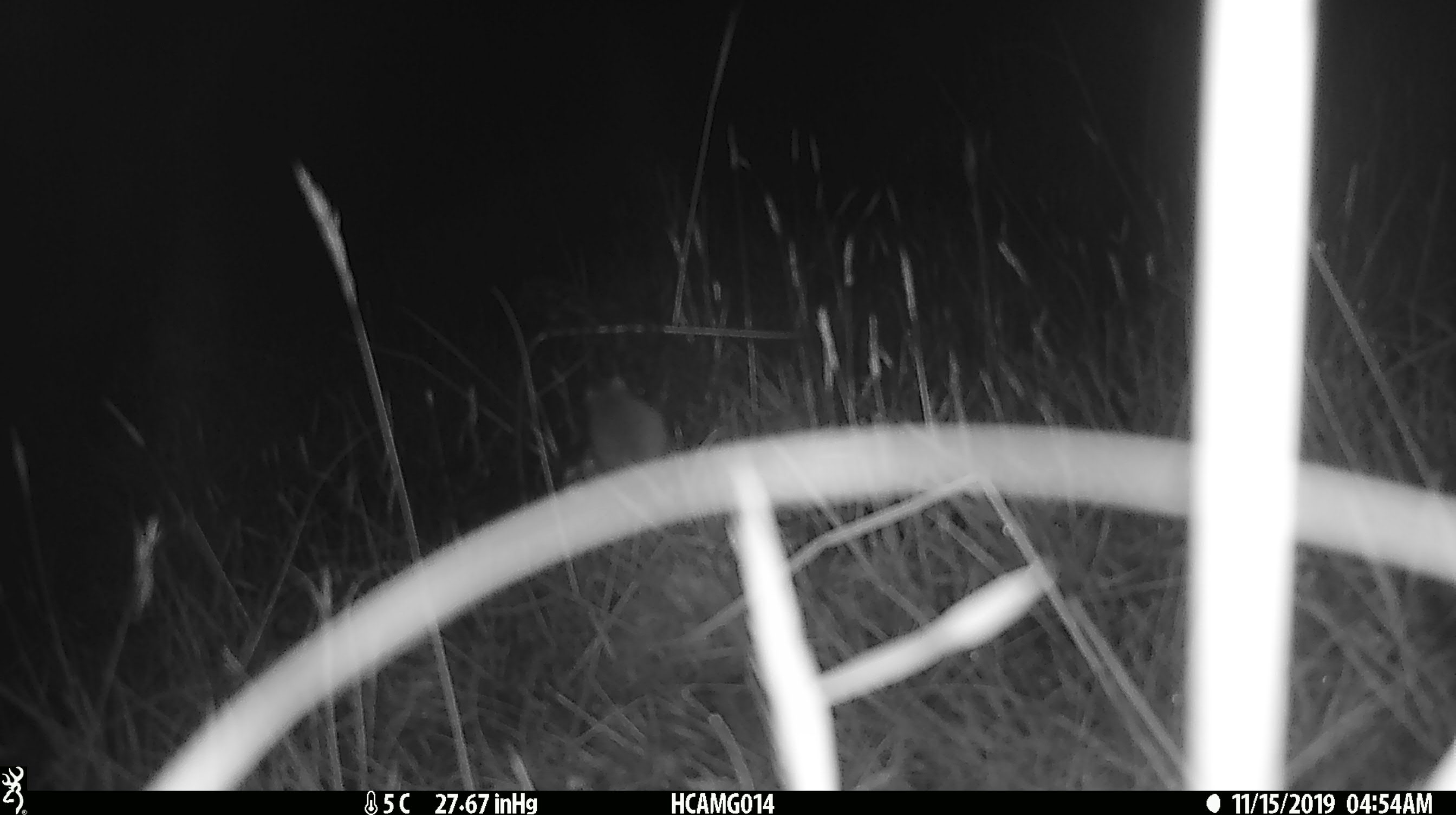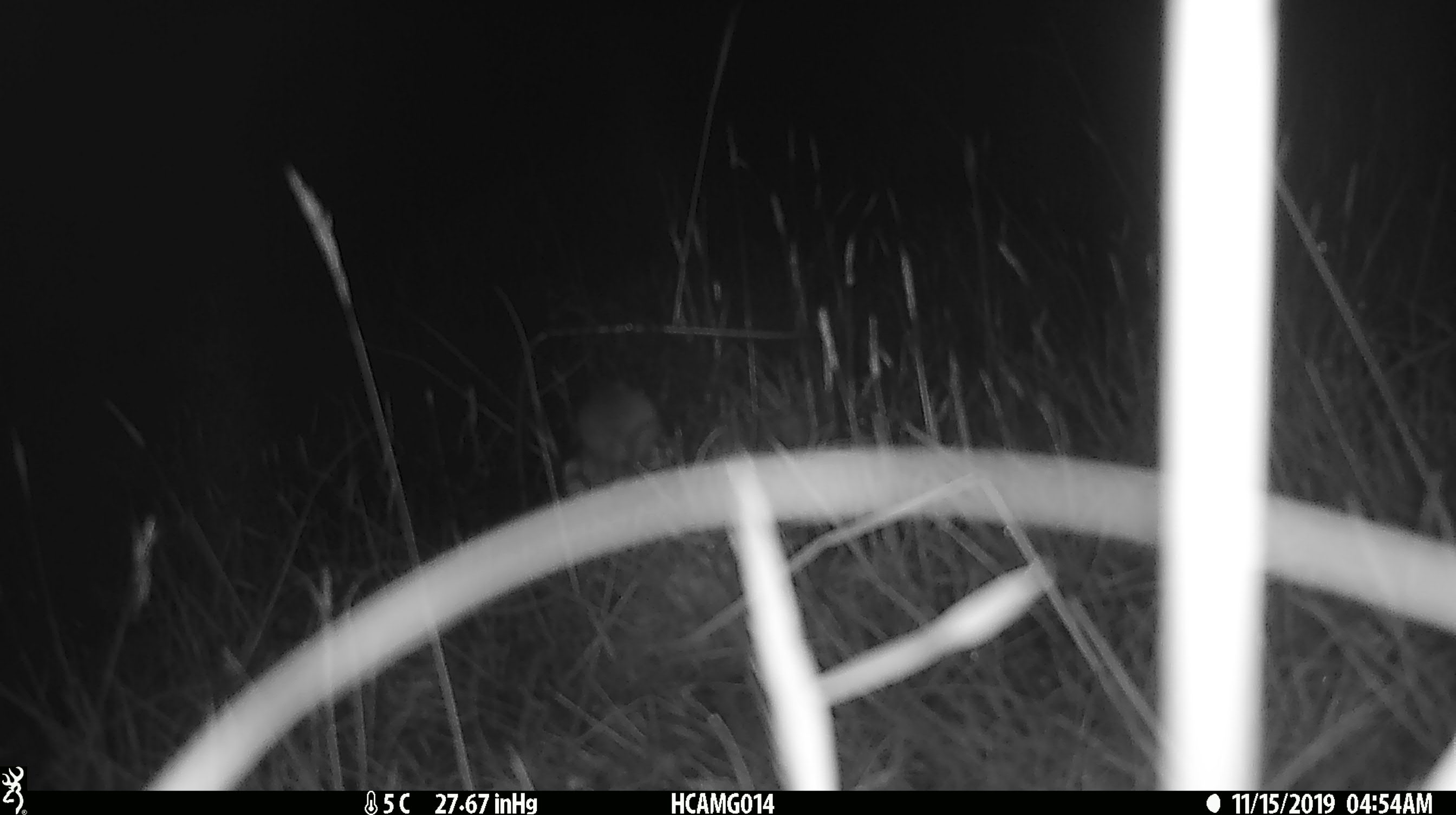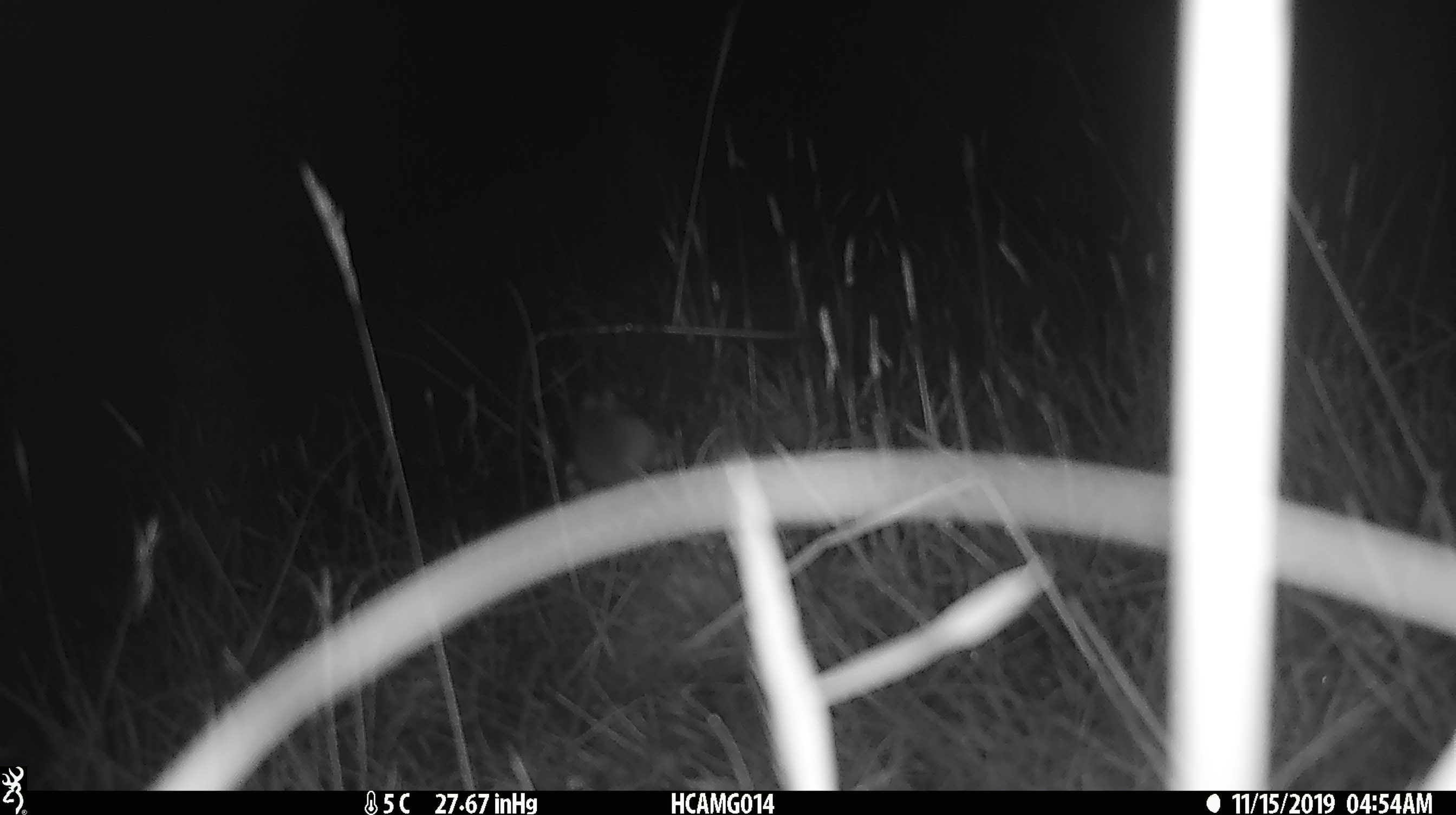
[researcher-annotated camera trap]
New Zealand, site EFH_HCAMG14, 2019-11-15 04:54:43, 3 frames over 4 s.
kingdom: Animalia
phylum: Chordata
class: Mammalia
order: Rodentia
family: Muridae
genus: Mus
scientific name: Mus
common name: mouse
Mouse (Mus).